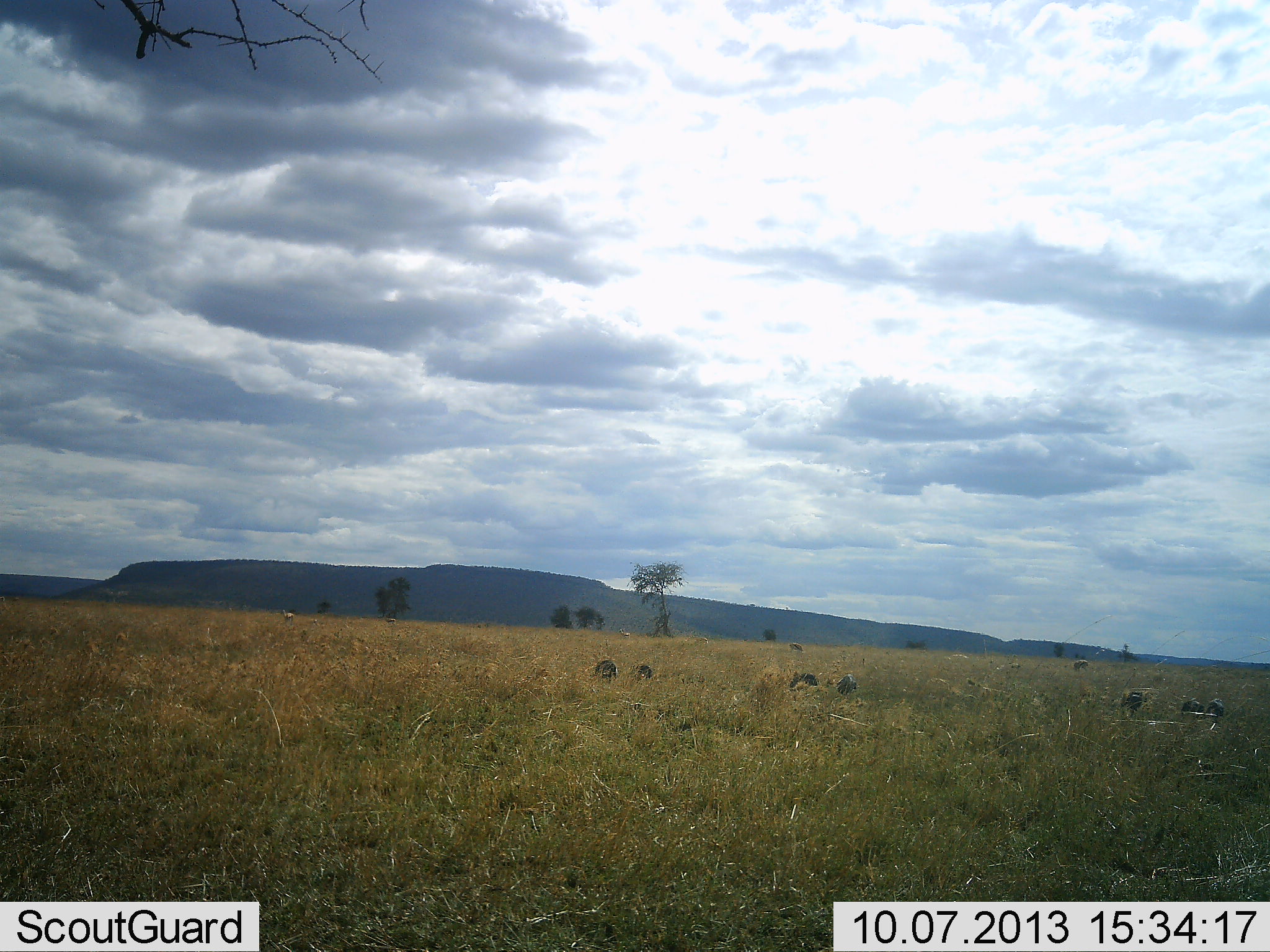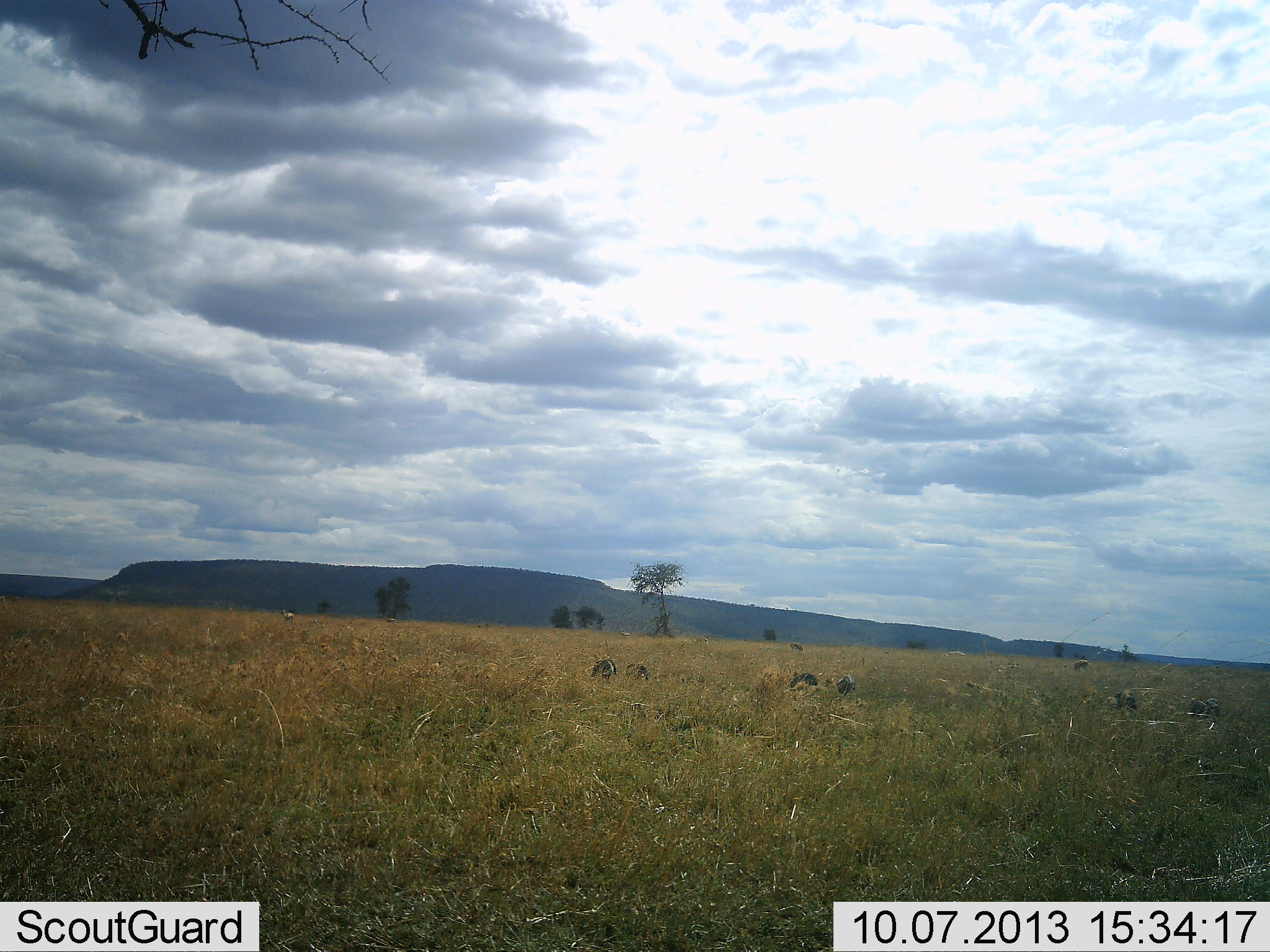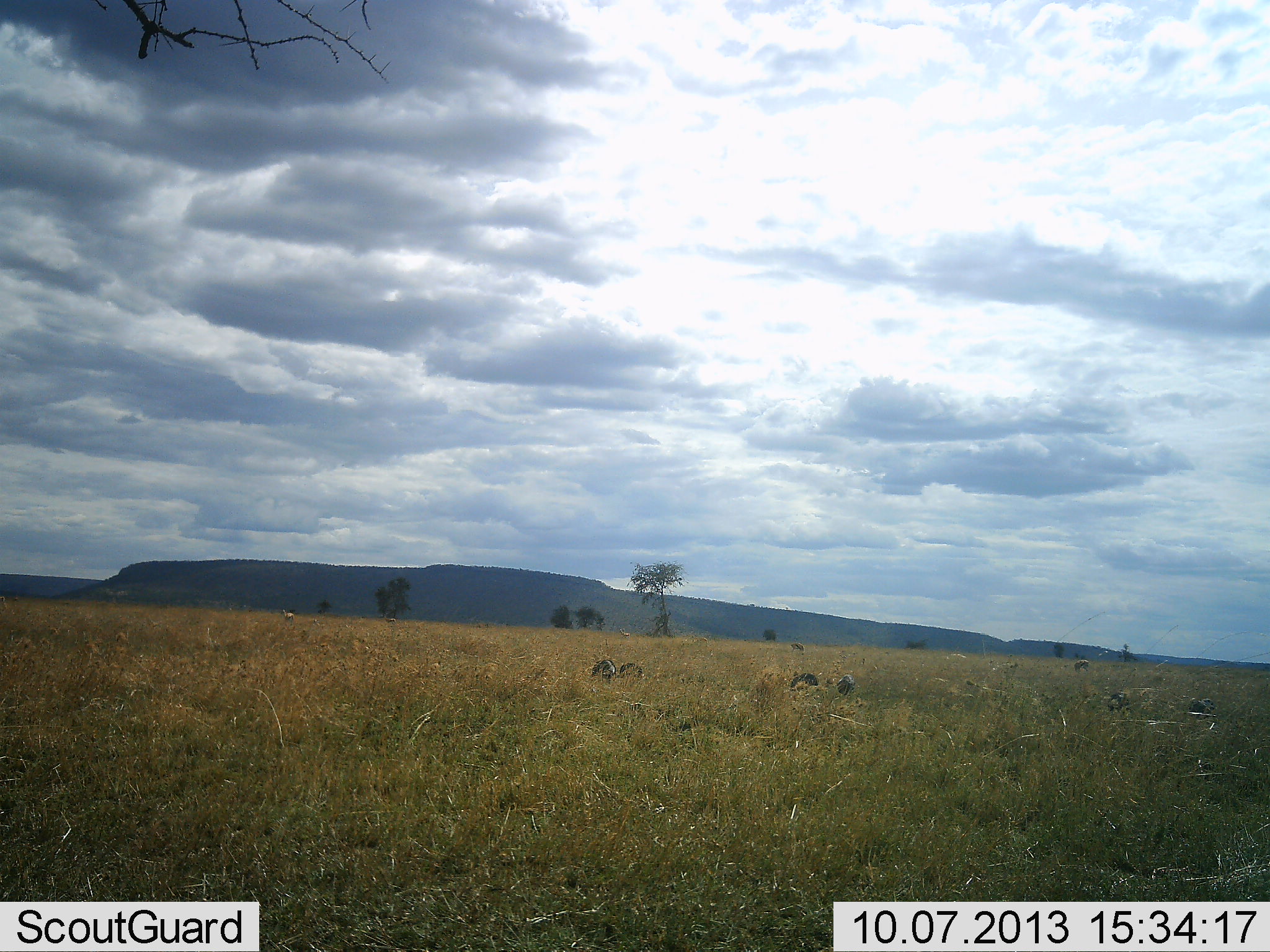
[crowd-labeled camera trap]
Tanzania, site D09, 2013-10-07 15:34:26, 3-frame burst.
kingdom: Animalia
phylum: Chordata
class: Aves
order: Galliformes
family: Numididae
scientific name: Numididae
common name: guinea fowl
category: guineafowl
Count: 7.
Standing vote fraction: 25%.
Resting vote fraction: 0%.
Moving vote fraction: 25%.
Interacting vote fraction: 0%.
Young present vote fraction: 0%.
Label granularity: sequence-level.